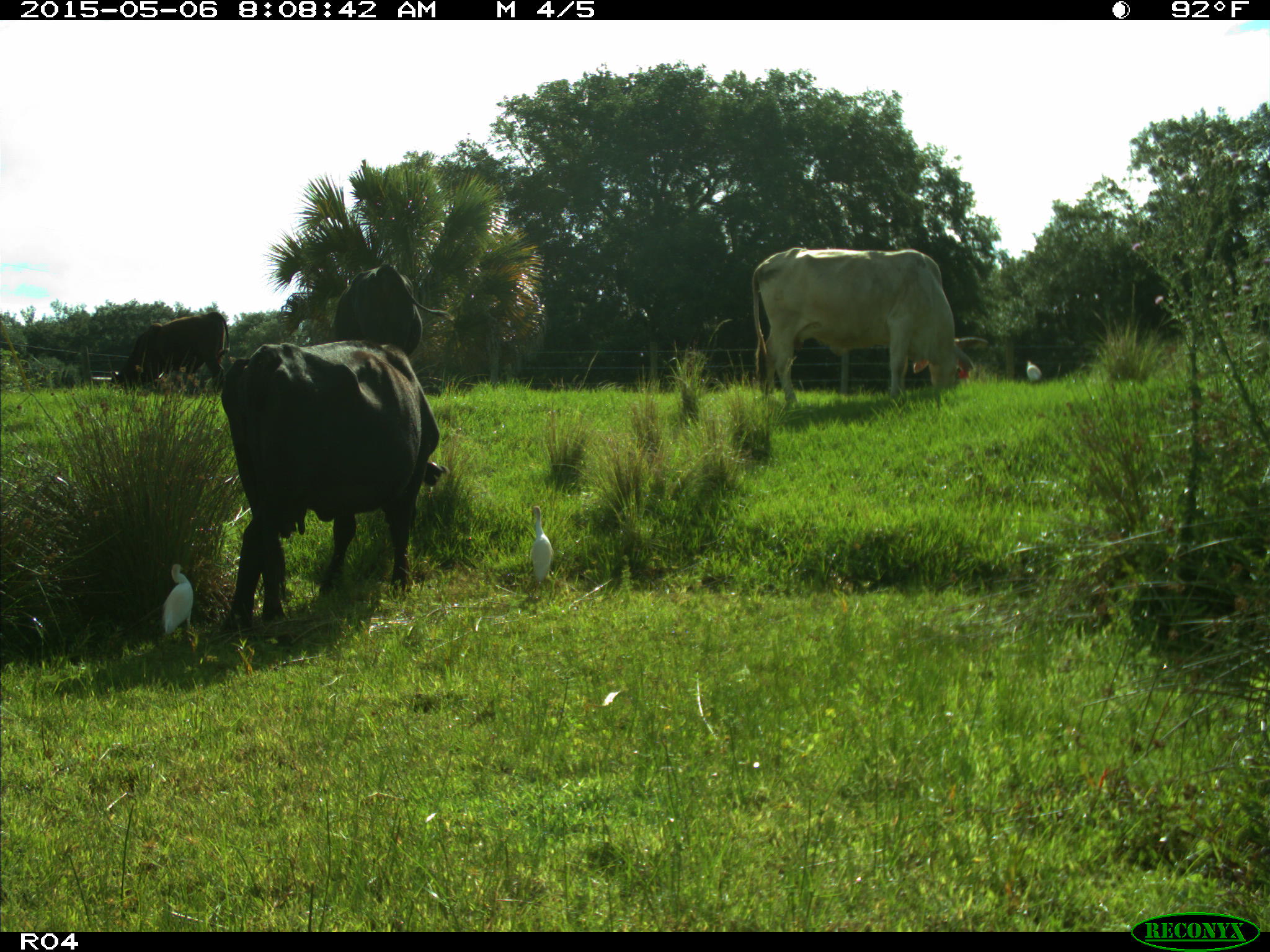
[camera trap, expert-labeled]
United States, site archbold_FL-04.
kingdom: Animalia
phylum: Chordata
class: Mammalia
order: Artiodactyla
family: Bovidae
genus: Bos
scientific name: Bos taurus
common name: domestic cow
Bos taurus (domestic cow).